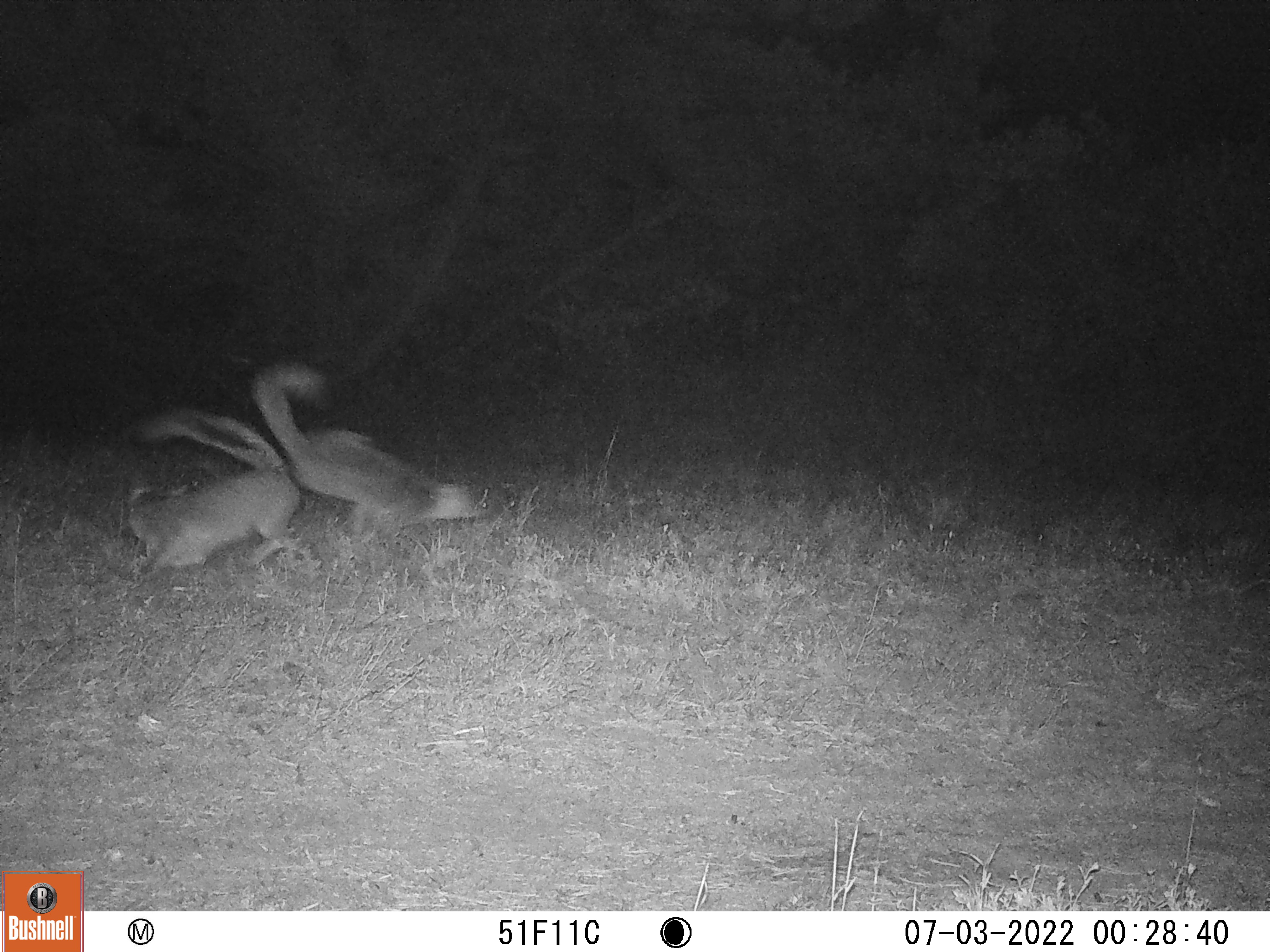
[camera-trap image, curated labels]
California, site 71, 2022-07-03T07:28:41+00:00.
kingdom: Animalia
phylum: Chordata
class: Mammalia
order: Carnivora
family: Canidae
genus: Urocyon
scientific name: Urocyon cinereoargenteus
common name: gray fox